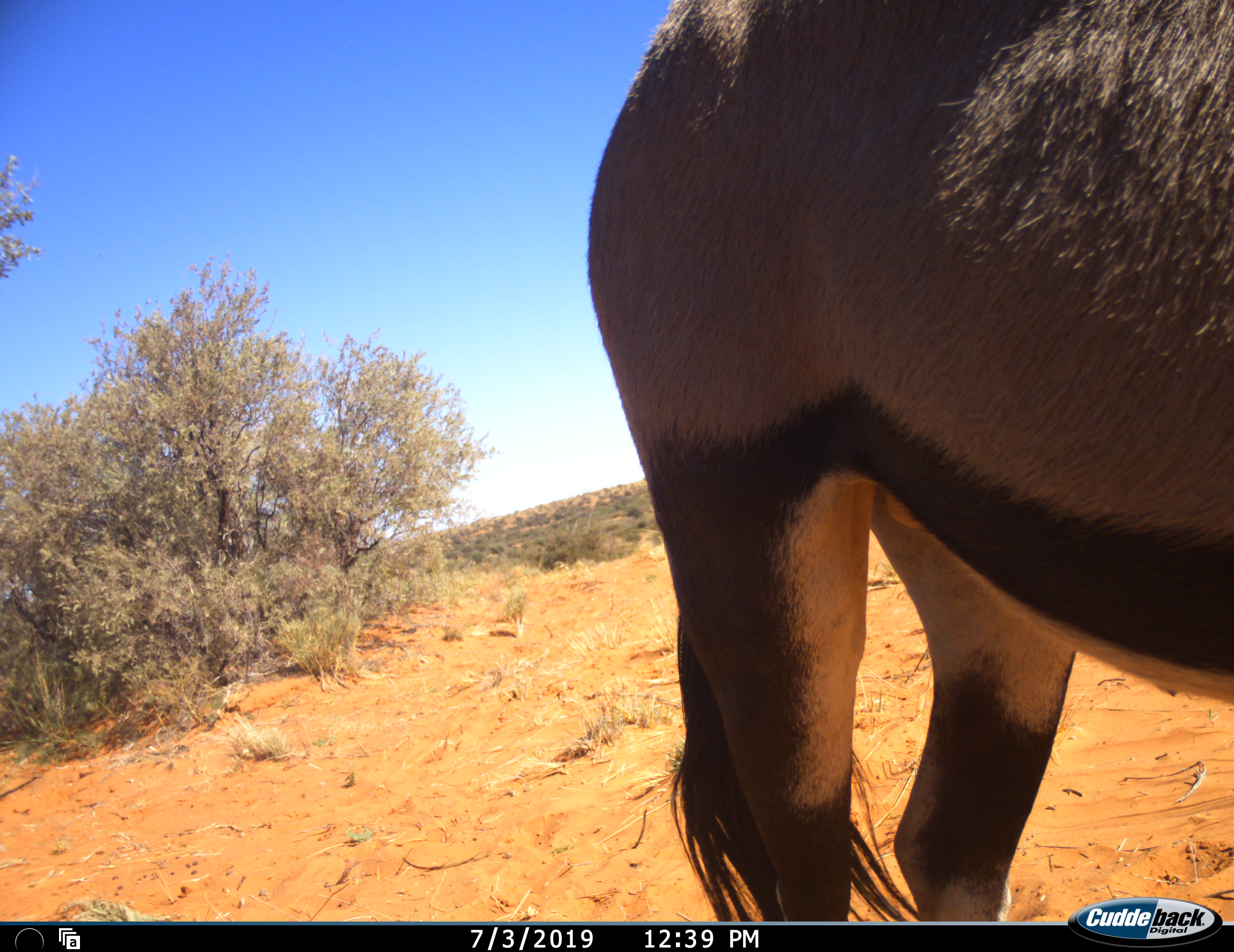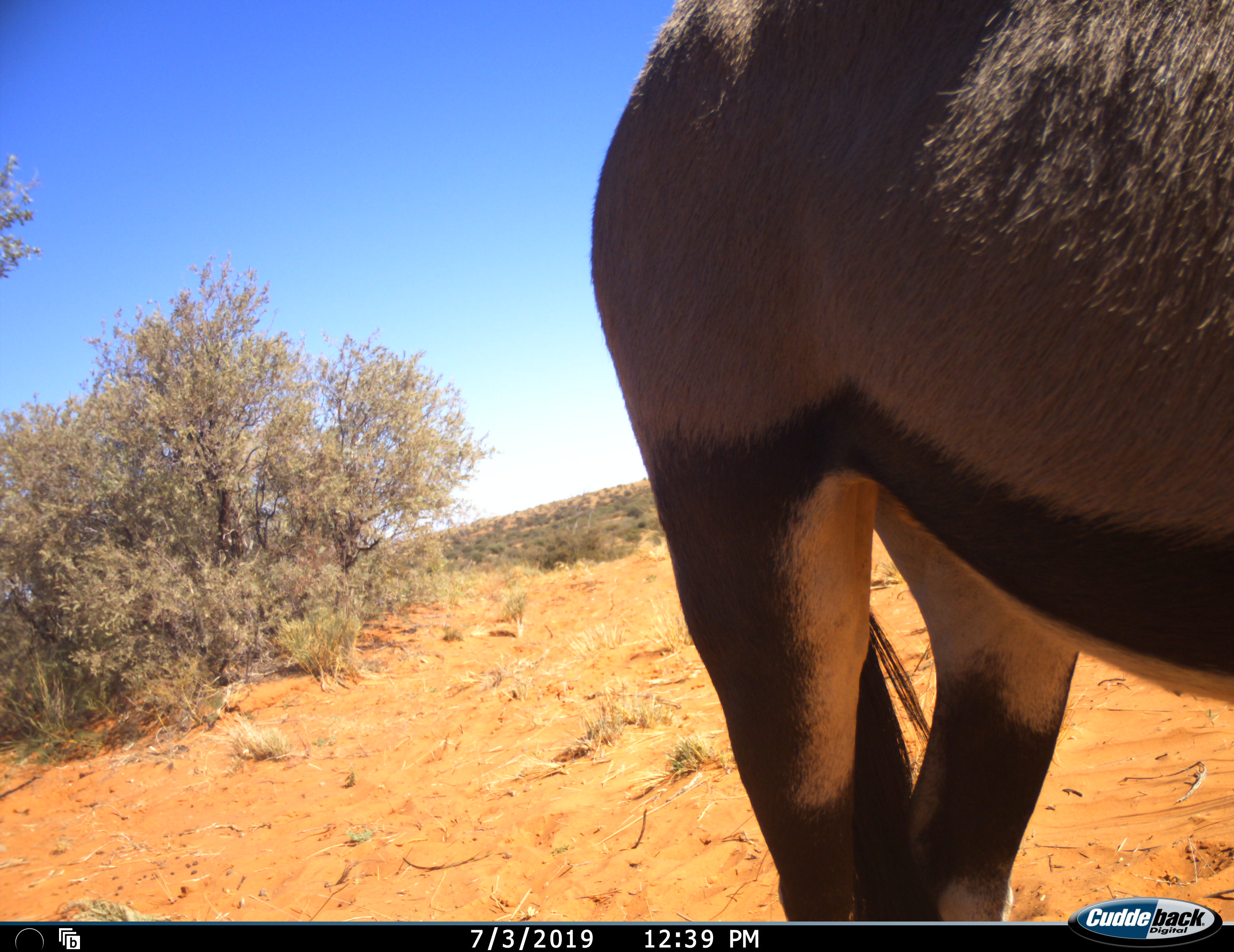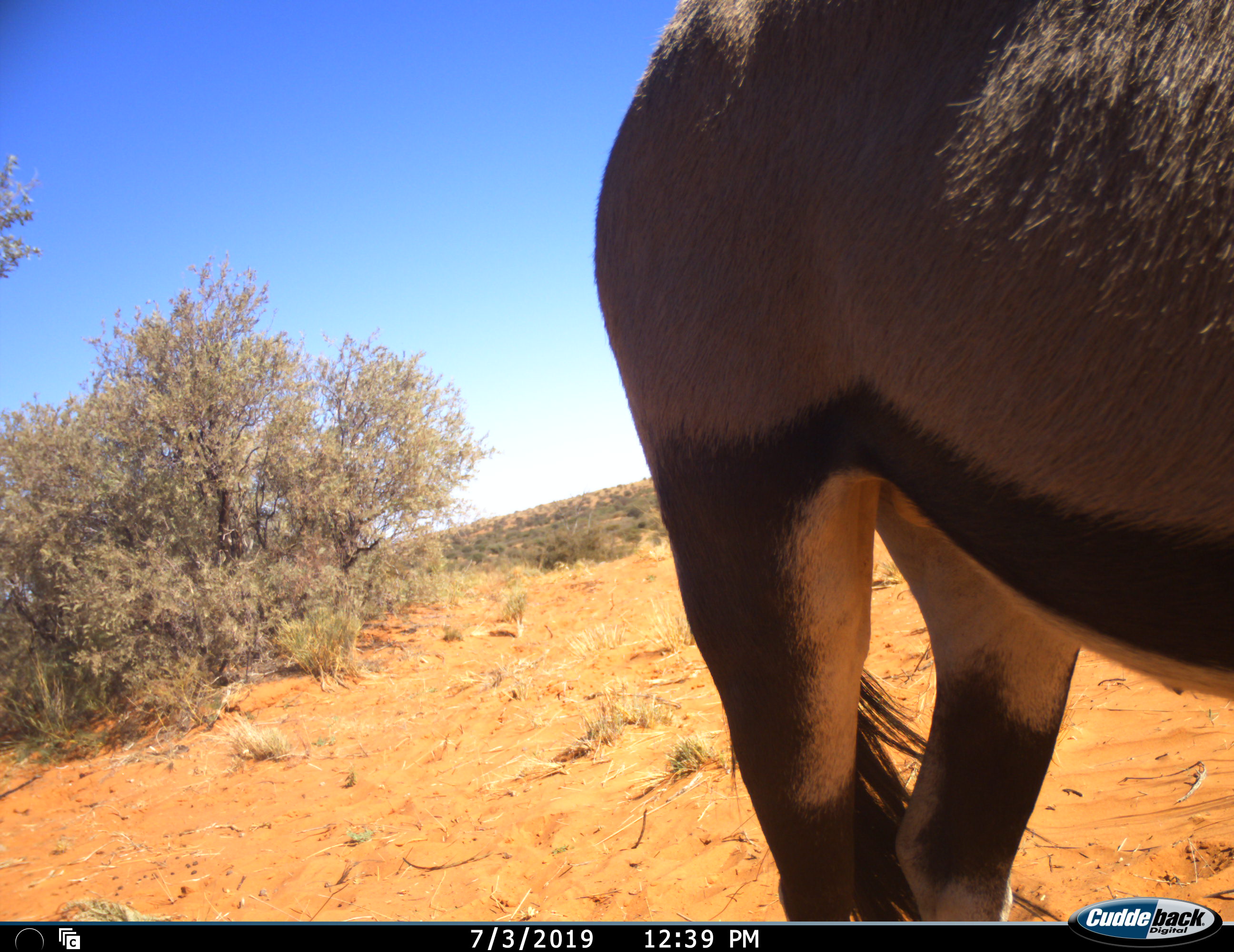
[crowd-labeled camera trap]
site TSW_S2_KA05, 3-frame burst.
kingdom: Animalia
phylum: Chordata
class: Mammalia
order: Artiodactyla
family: Bovidae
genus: Oryx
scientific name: Oryx gazella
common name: gemsbok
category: oryx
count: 1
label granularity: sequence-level